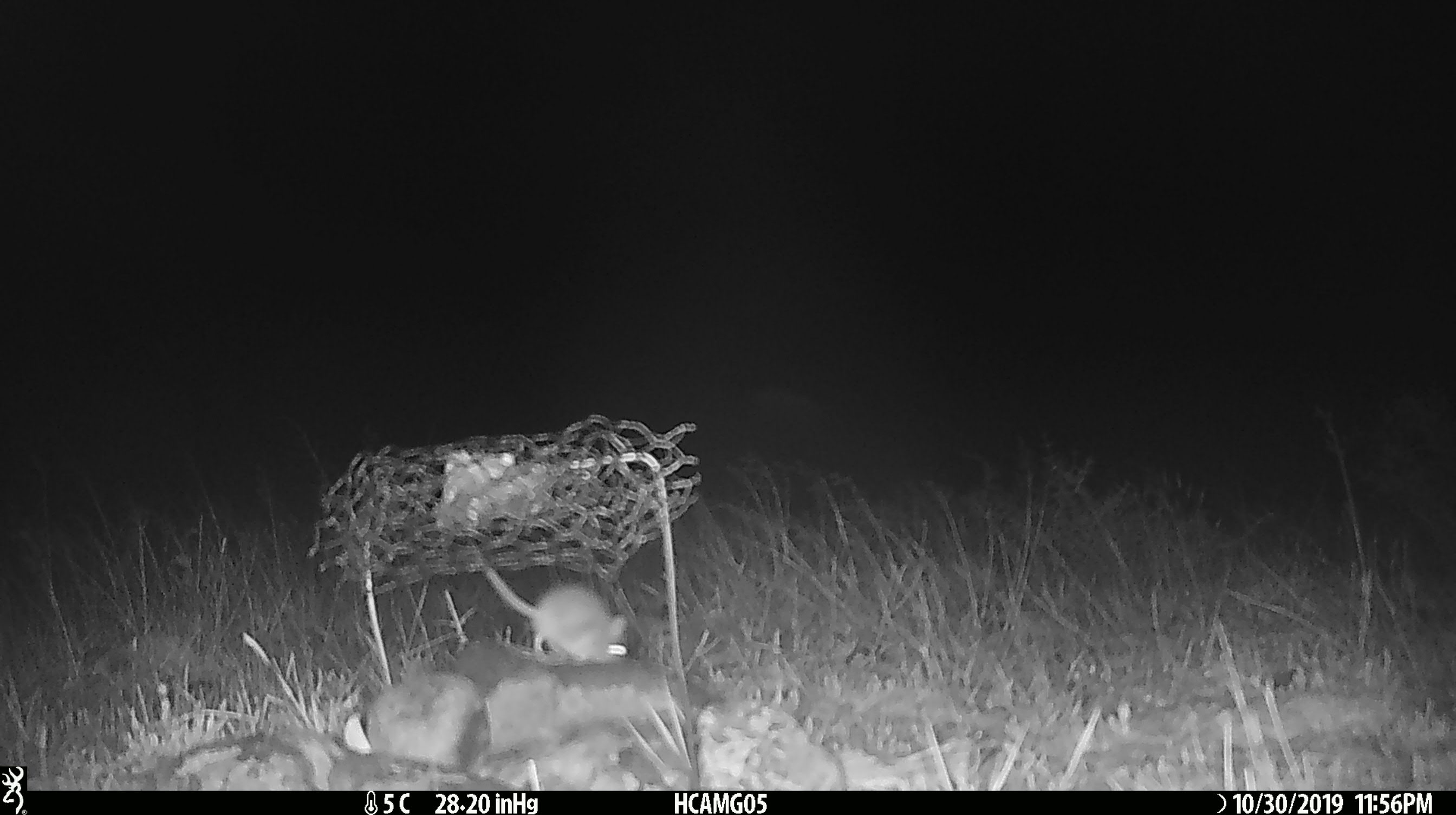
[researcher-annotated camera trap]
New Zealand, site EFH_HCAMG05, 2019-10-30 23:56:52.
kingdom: Animalia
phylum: Chordata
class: Mammalia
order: Rodentia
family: Muridae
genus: Mus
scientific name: Mus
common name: mouse